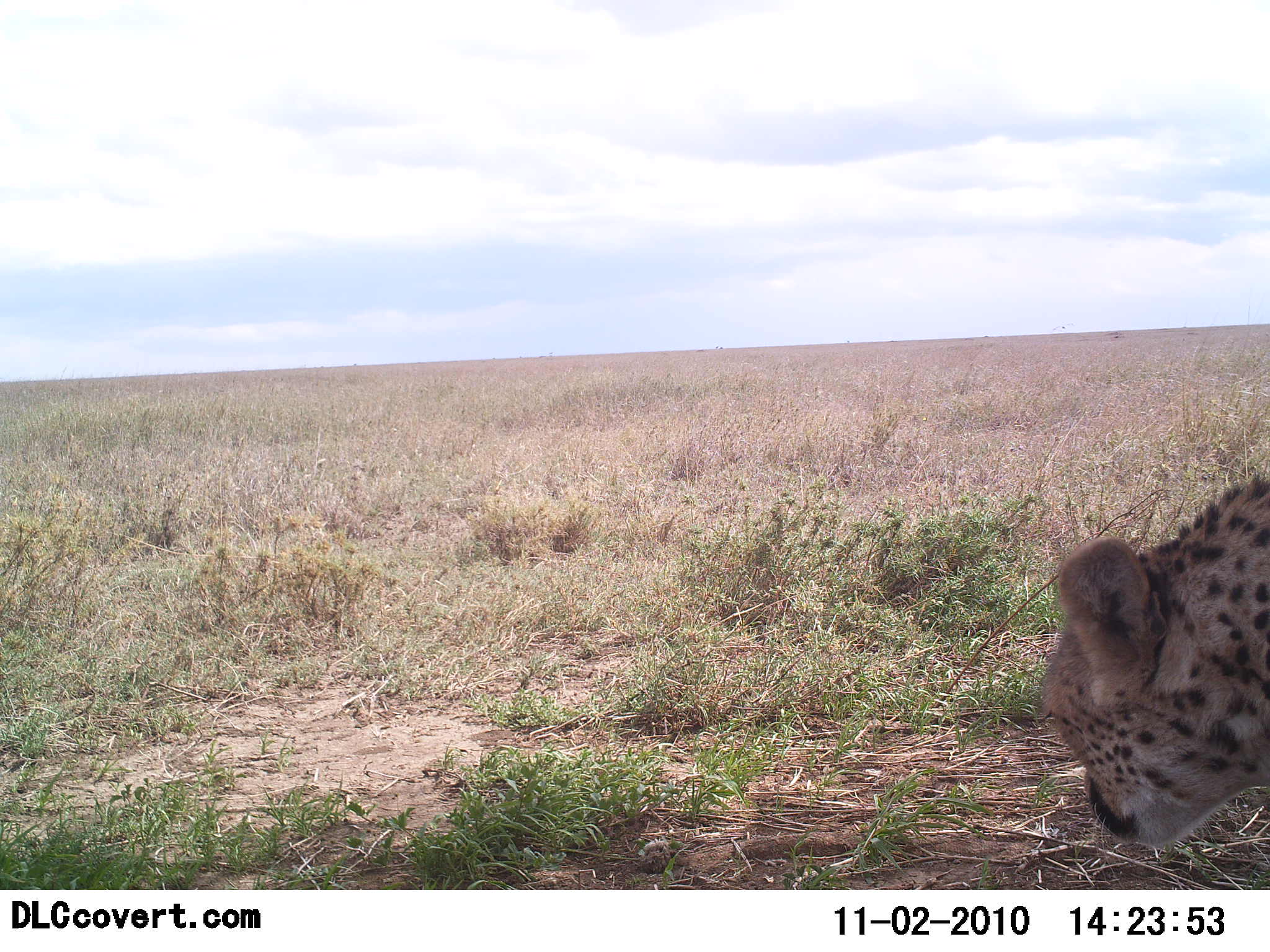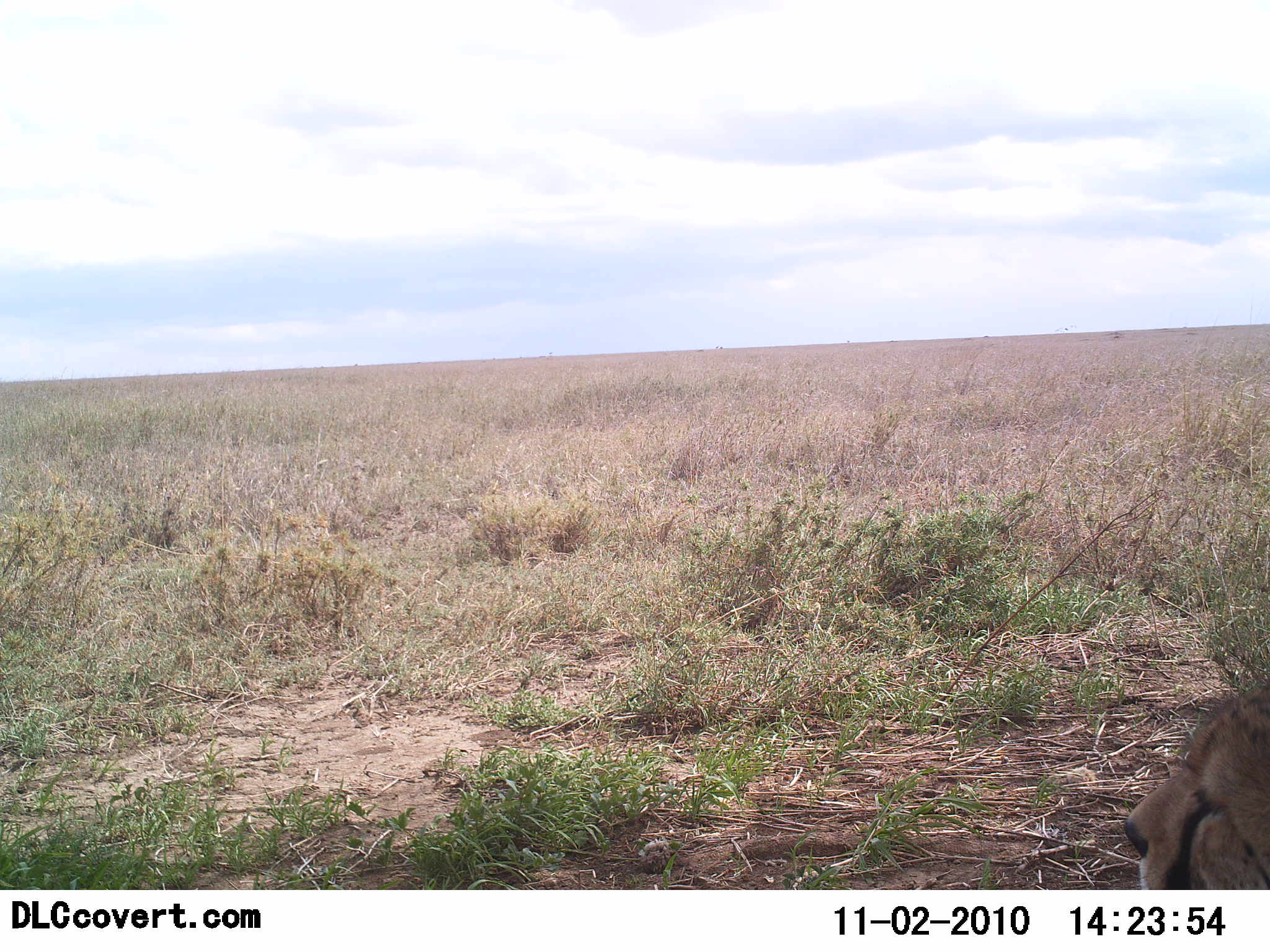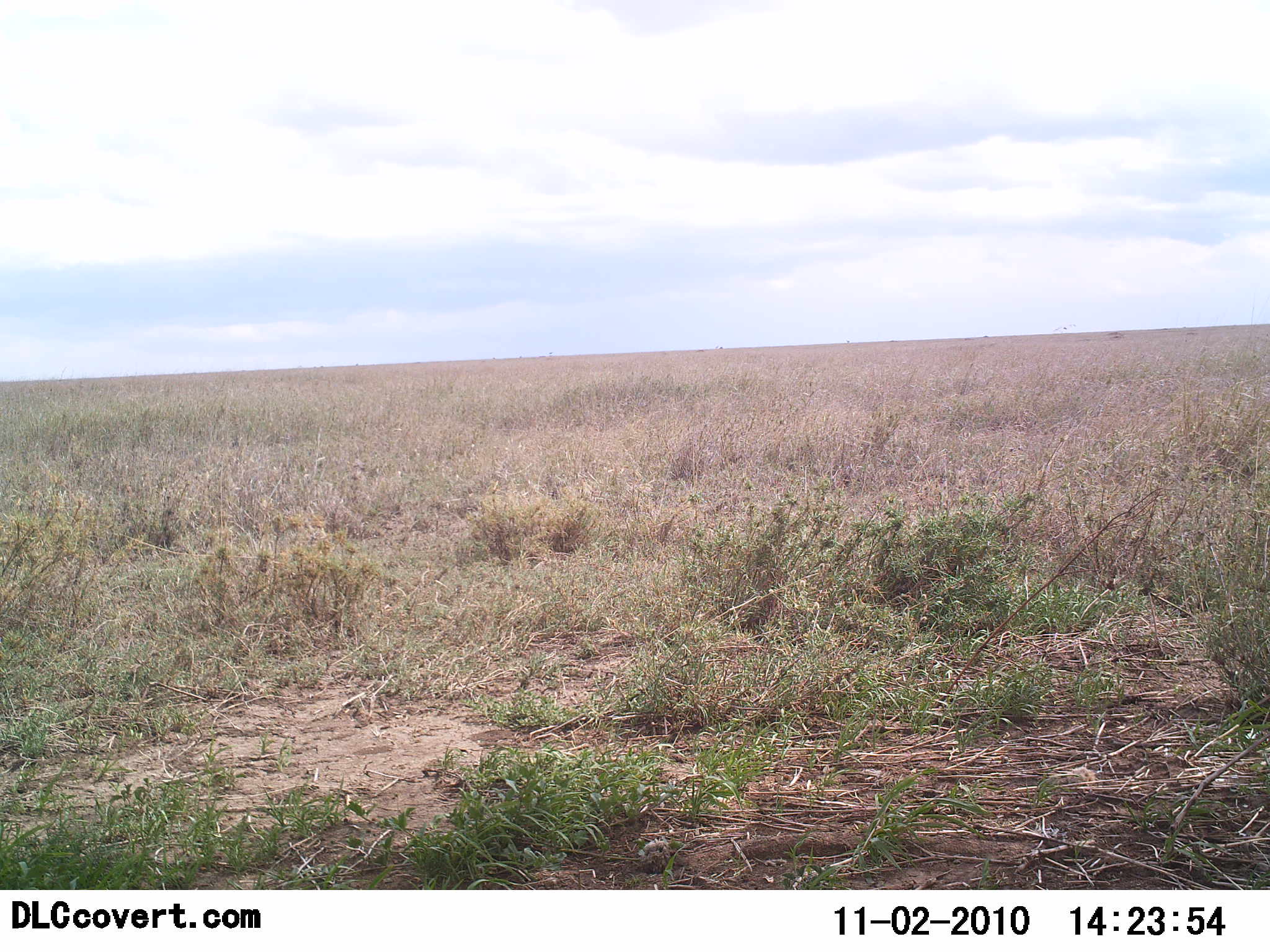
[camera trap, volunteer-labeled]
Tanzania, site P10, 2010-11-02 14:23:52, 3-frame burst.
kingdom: Animalia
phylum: Chordata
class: Mammalia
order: Carnivora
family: Felidae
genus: Acinonyx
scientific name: Acinonyx jubatus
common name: cheetah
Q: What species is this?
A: Cheetah (Acinonyx jubatus).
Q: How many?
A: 1.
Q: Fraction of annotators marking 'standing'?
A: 20%.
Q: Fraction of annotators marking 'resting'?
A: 35%.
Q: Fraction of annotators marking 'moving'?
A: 65%.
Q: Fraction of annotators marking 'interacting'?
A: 0%.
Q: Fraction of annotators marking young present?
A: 0%.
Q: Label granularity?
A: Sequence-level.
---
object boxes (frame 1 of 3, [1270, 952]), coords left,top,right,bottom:
animal: 1041,478,1269,844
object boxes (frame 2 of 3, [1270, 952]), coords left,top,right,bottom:
animal: 1120,680,1269,891